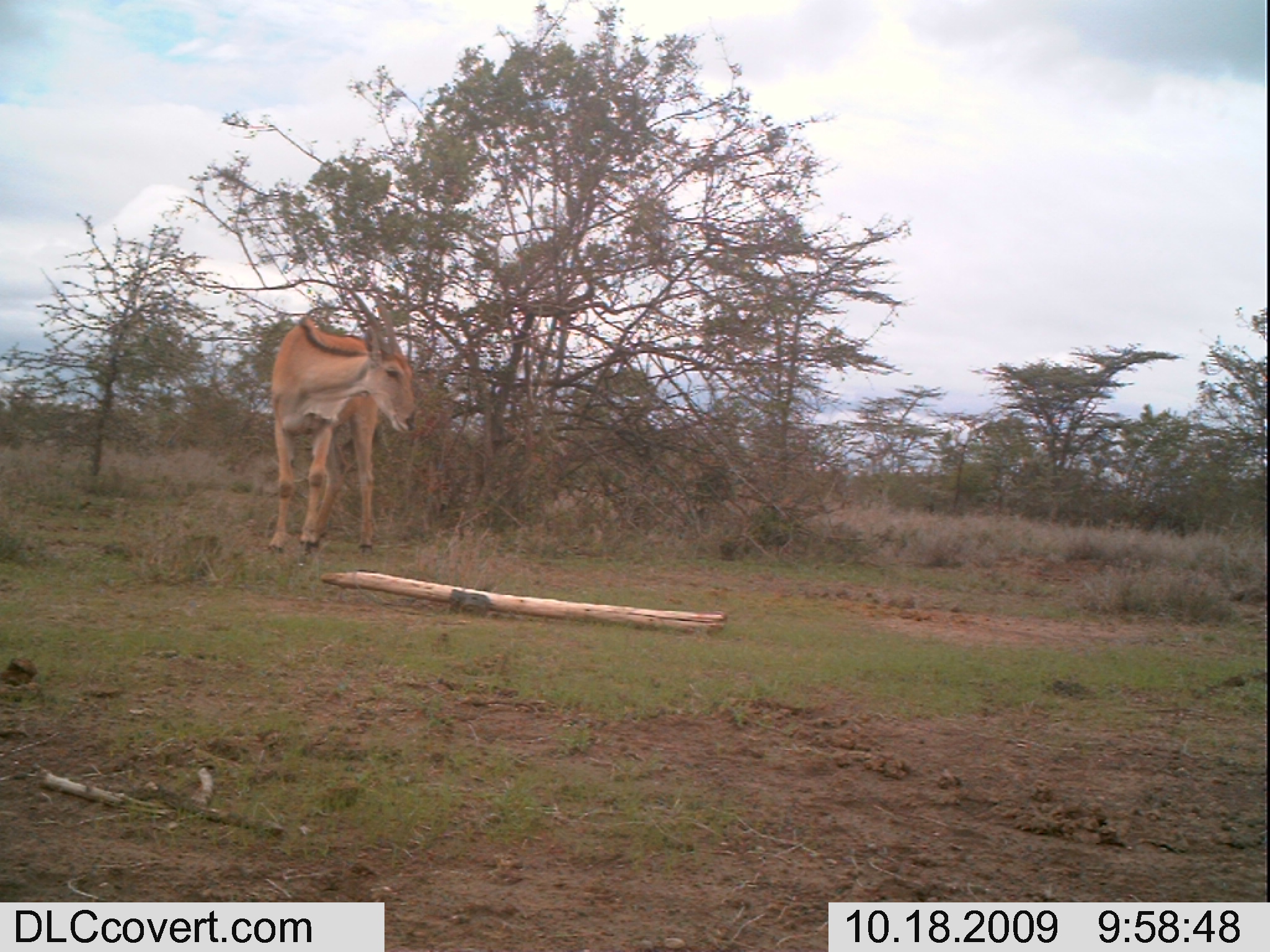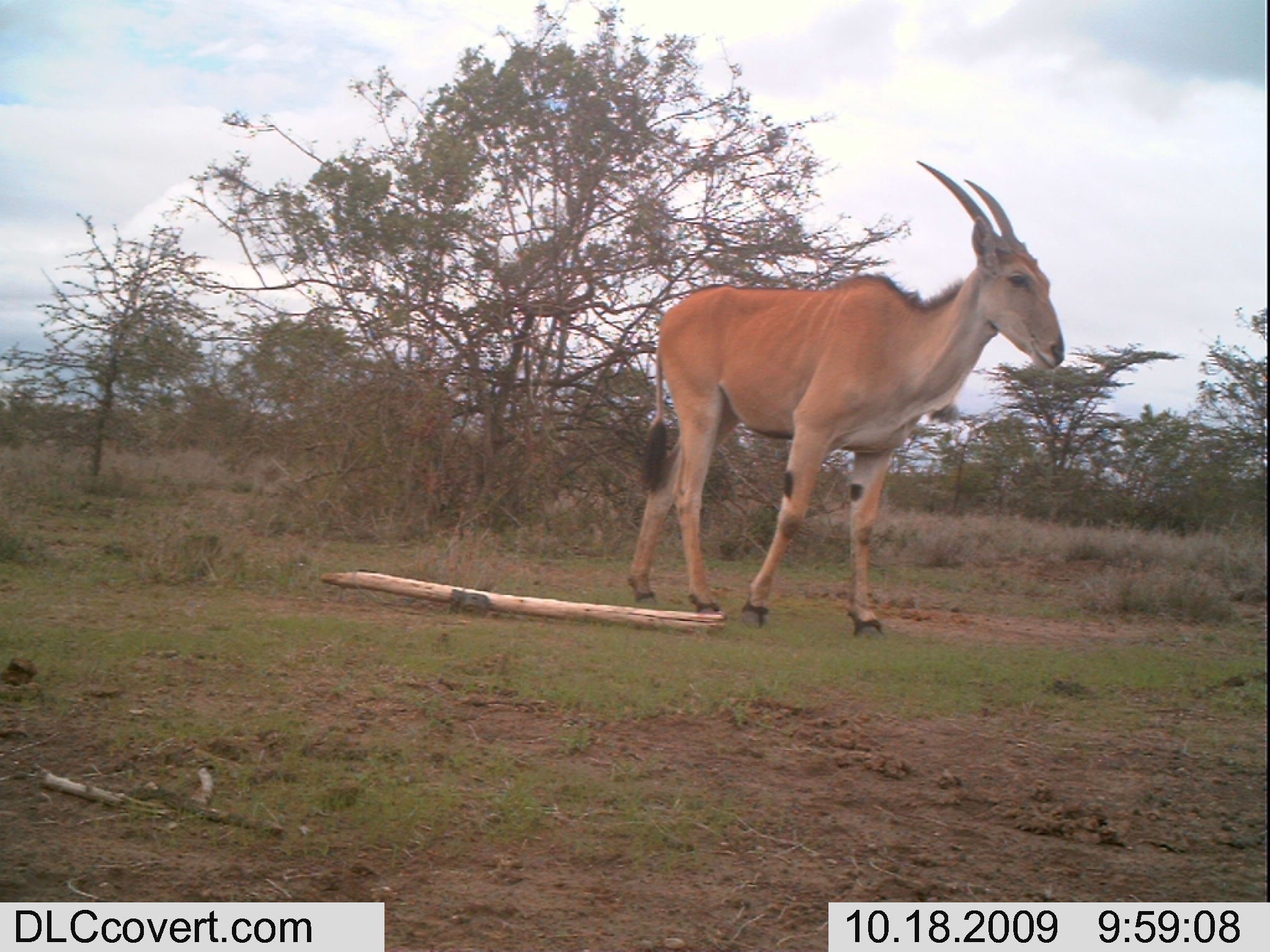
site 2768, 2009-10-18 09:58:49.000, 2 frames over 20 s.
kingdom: Animalia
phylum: Chordata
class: Mammalia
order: Artiodactyla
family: Bovidae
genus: Tragelaphus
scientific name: Tragelaphus oryx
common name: eland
Tragelaphus oryx (eland), count 1.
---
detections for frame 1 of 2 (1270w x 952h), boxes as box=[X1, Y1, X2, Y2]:
tragelaphus oryx: box=[260, 266, 420, 561]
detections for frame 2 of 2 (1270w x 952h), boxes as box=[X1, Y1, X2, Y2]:
tragelaphus oryx: box=[611, 151, 1066, 645]